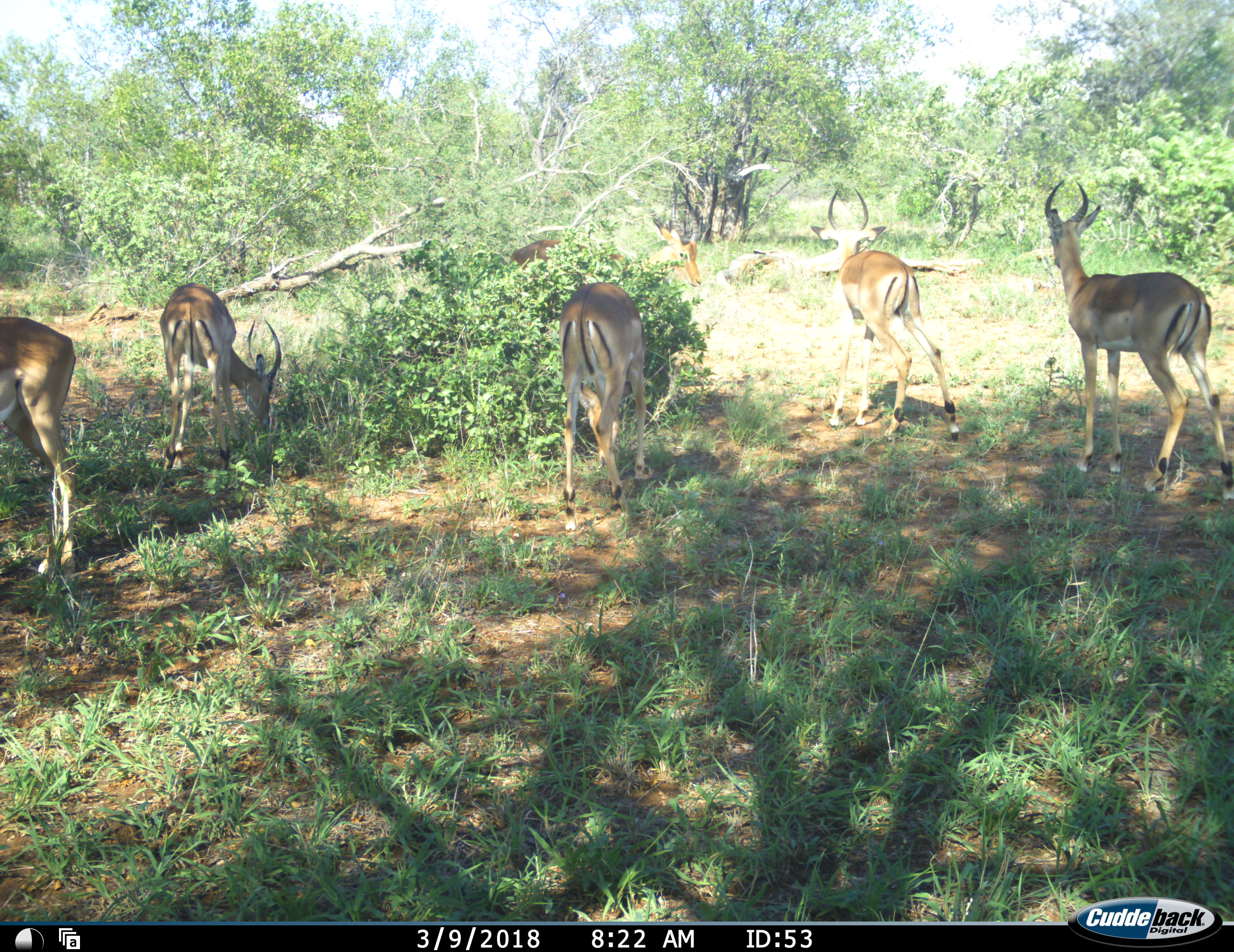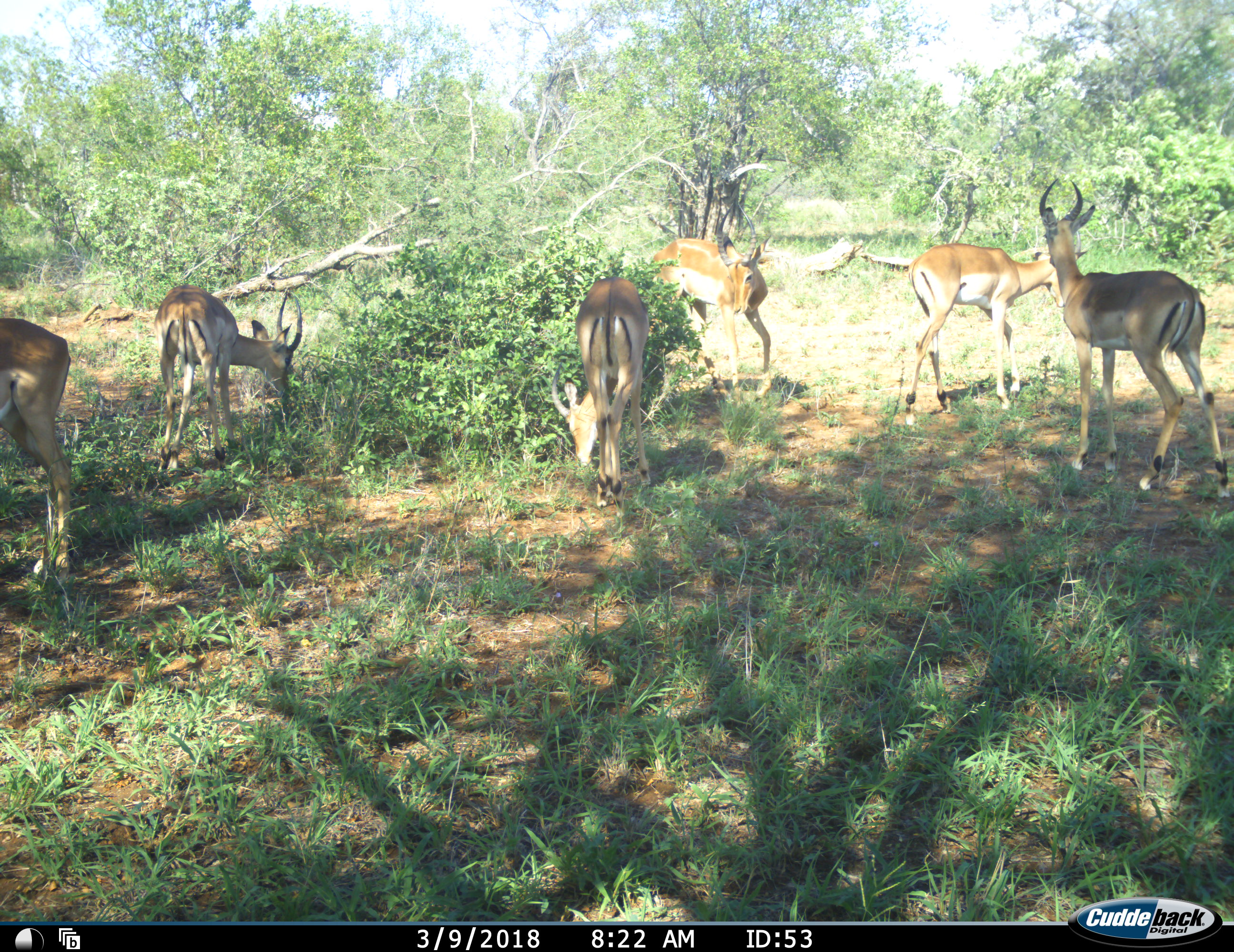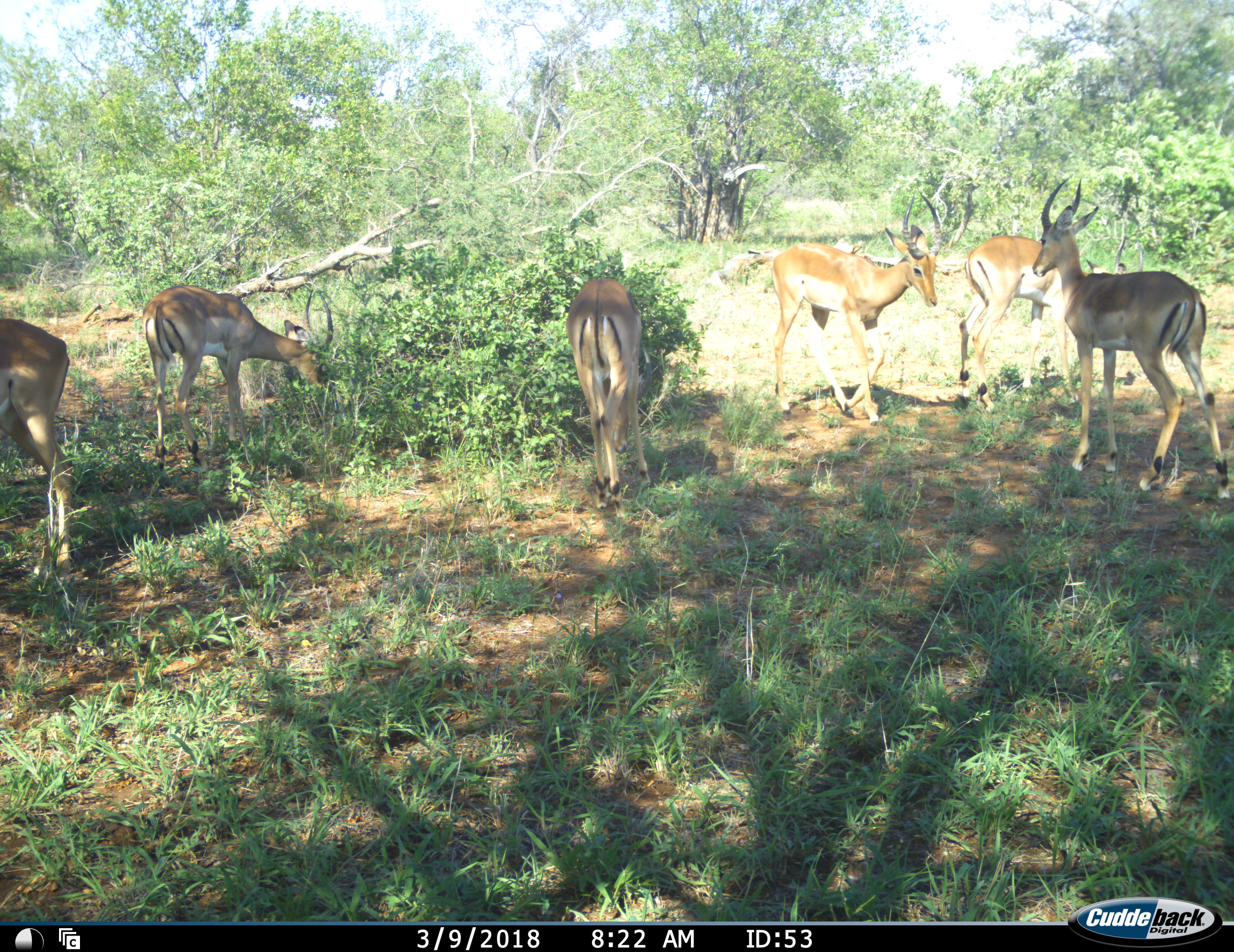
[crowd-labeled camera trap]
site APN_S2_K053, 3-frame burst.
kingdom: Animalia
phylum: Chordata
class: Mammalia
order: Artiodactyla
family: Bovidae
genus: Aepyceros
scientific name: Aepyceros melampus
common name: impala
Impala (Aepyceros melampus), count 6. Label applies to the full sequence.